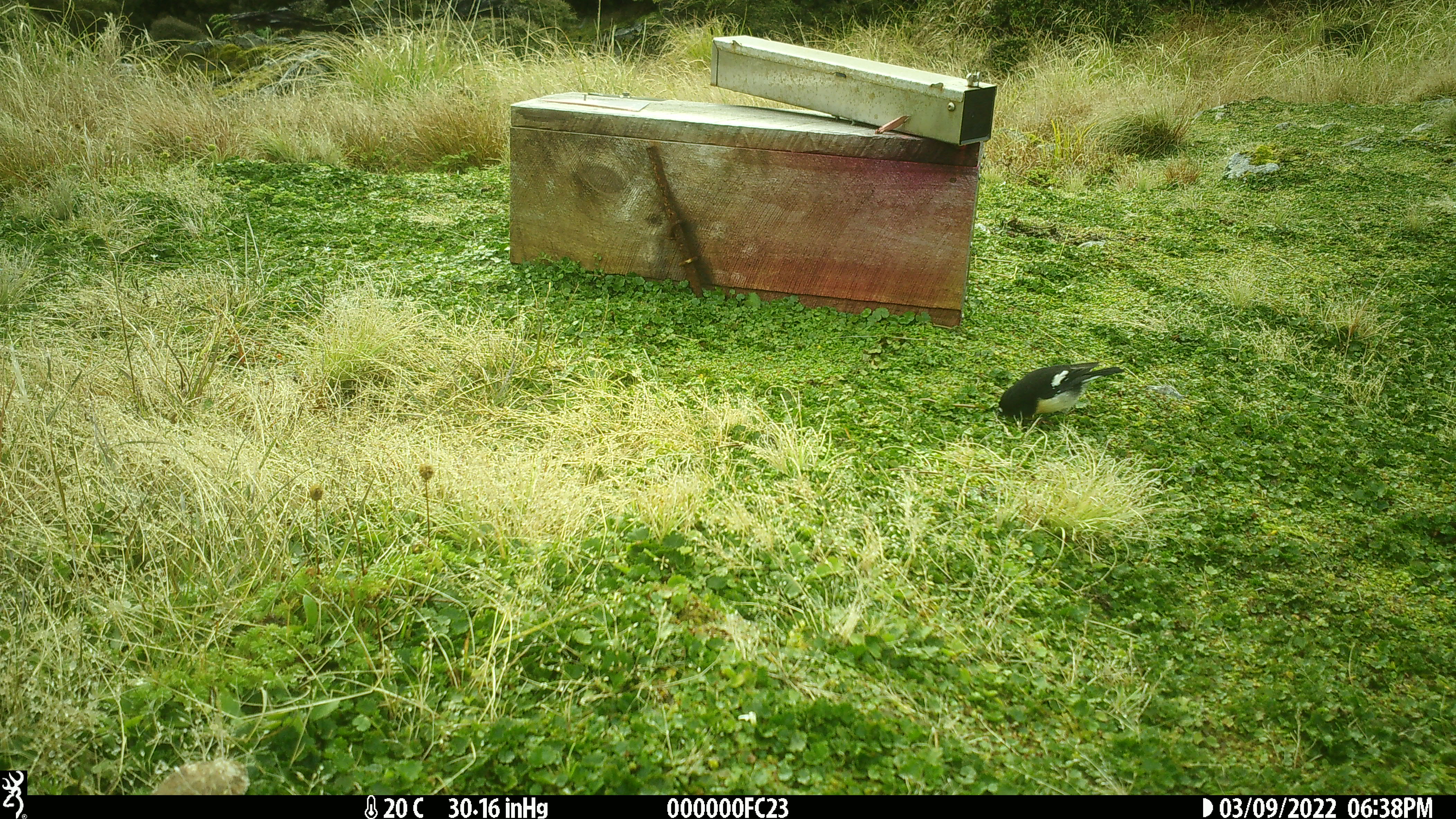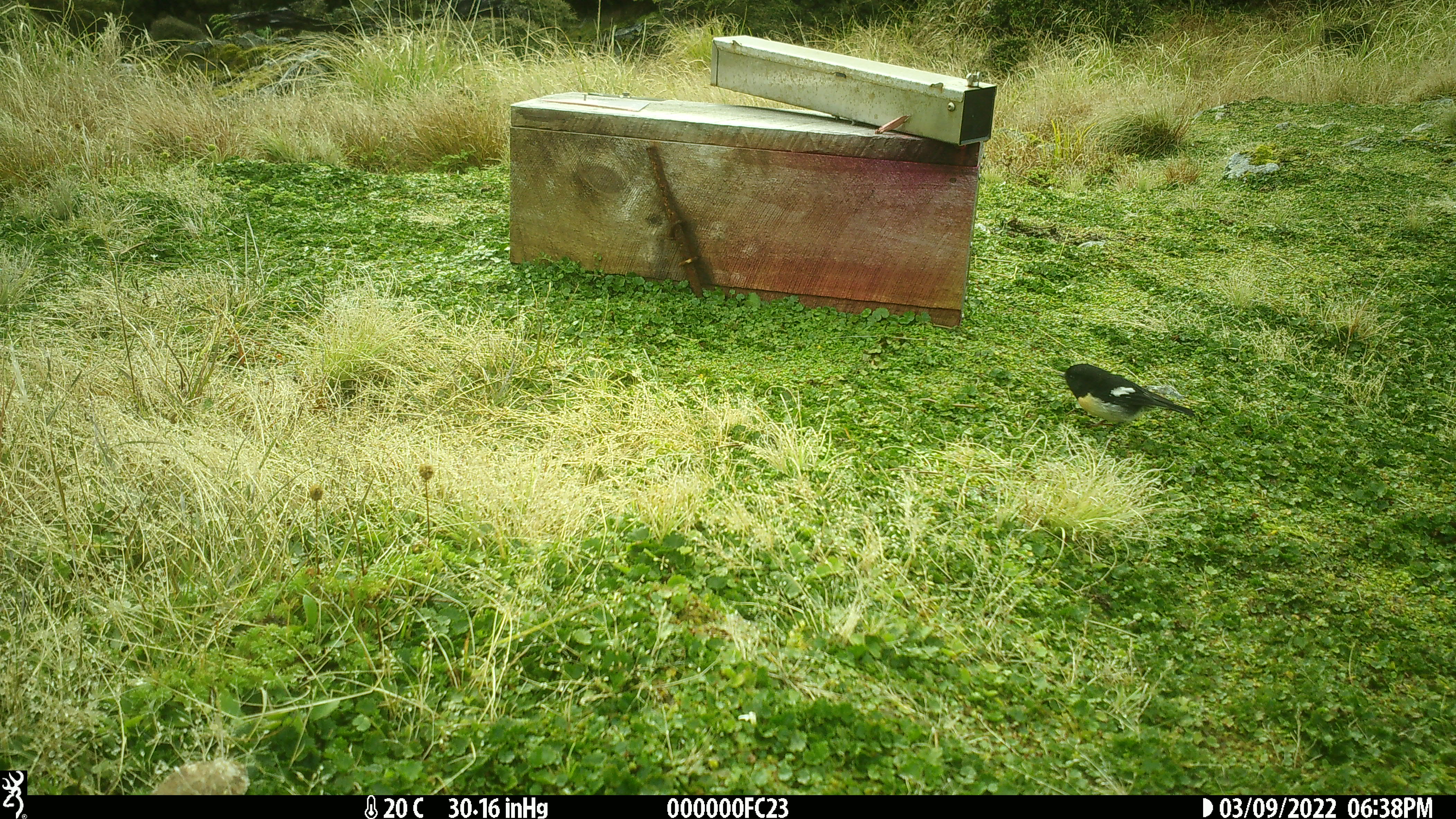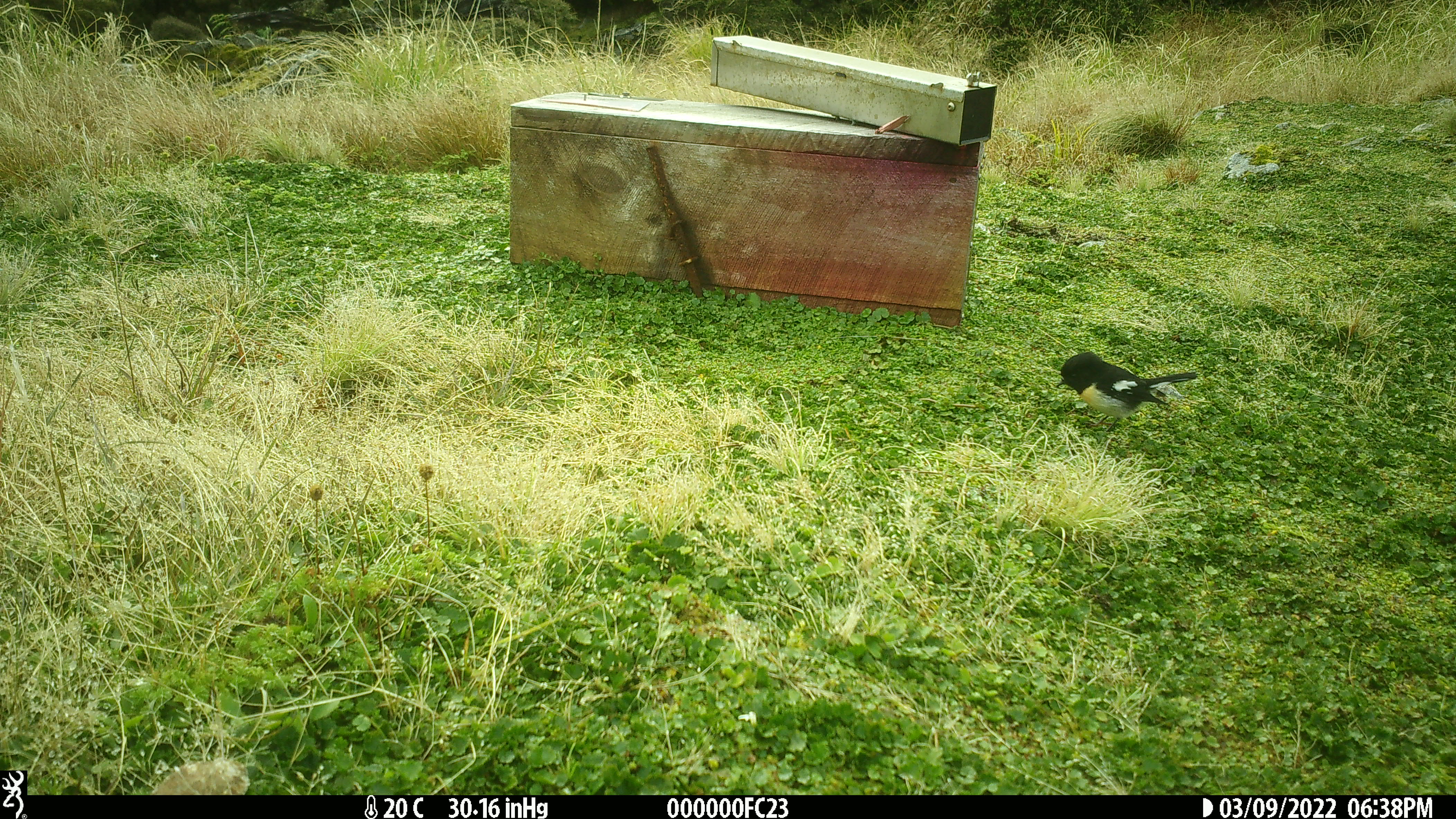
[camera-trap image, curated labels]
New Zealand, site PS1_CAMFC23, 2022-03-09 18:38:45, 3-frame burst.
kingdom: Animalia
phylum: Chordata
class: Aves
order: Passeriformes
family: Petroicidae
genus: Petroica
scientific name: Petroica macrocephala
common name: tomtit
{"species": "tomtit (Petroica macrocephala)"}